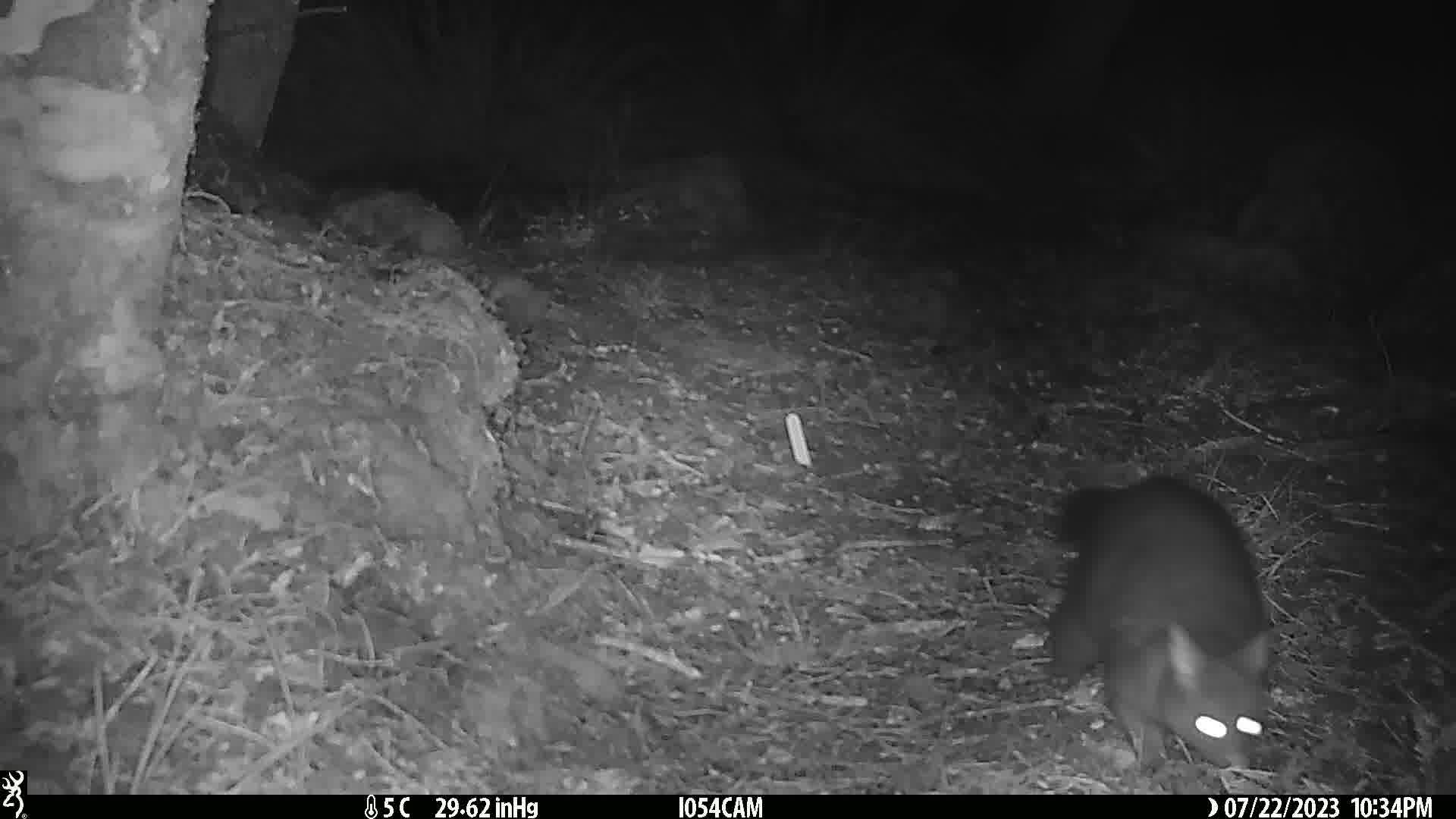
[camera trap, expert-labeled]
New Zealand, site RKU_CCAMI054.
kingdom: Animalia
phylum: Chordata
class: Mammalia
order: Diprotodontia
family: Phalangeridae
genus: Trichosurus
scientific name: Trichosurus vulpecula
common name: common brushtail possum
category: possum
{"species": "possum (common brushtail possum) (Trichosurus vulpecula)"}